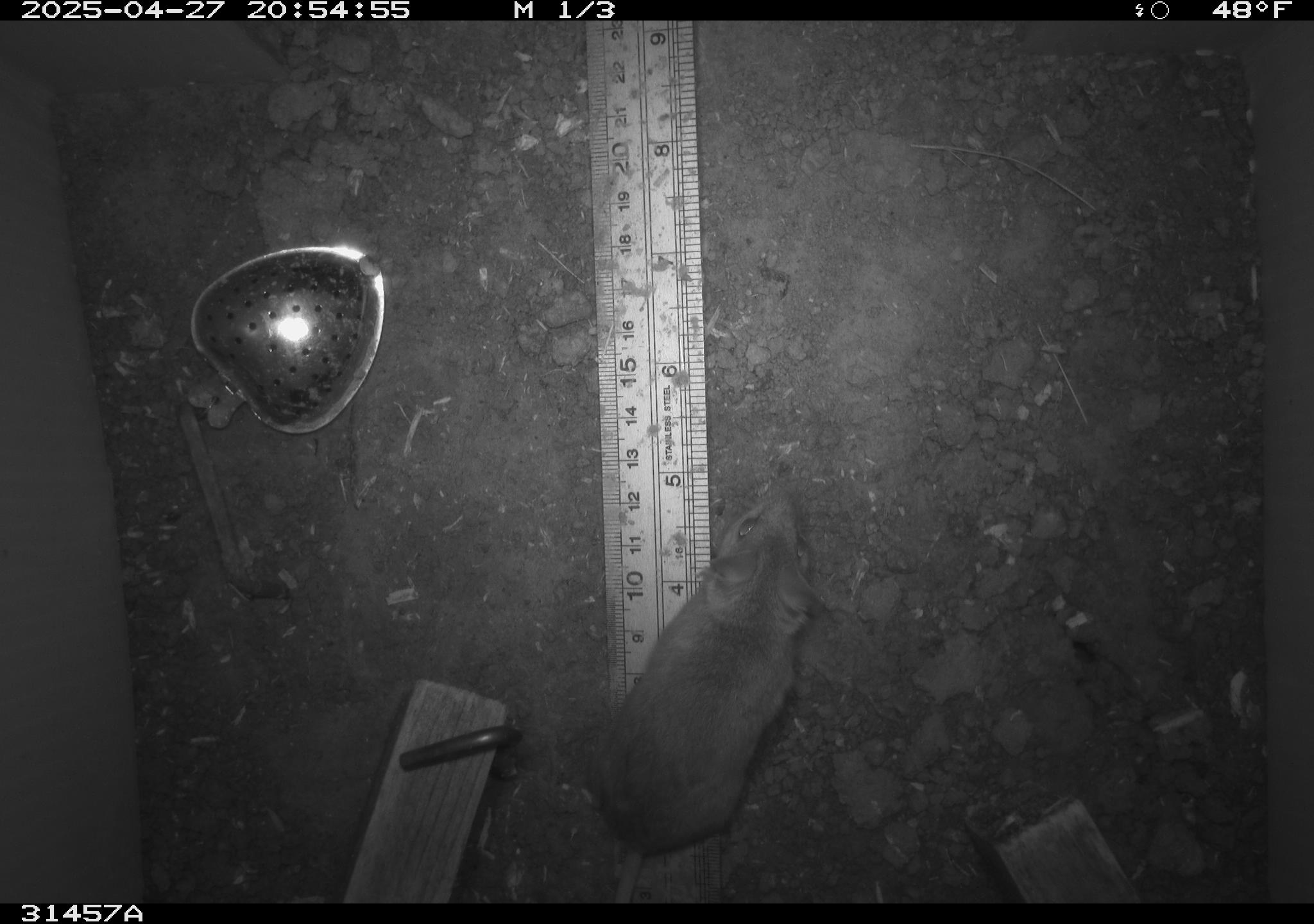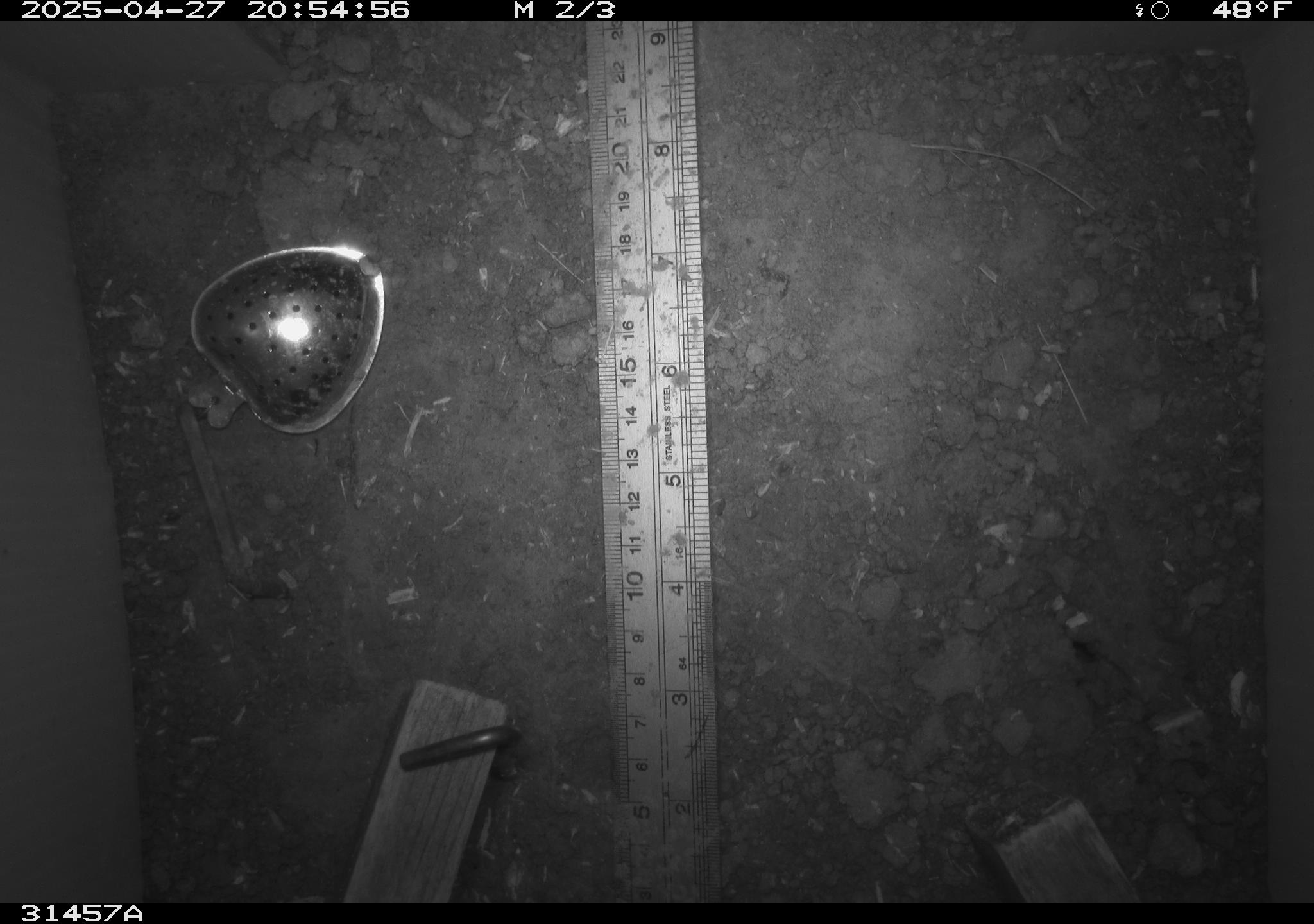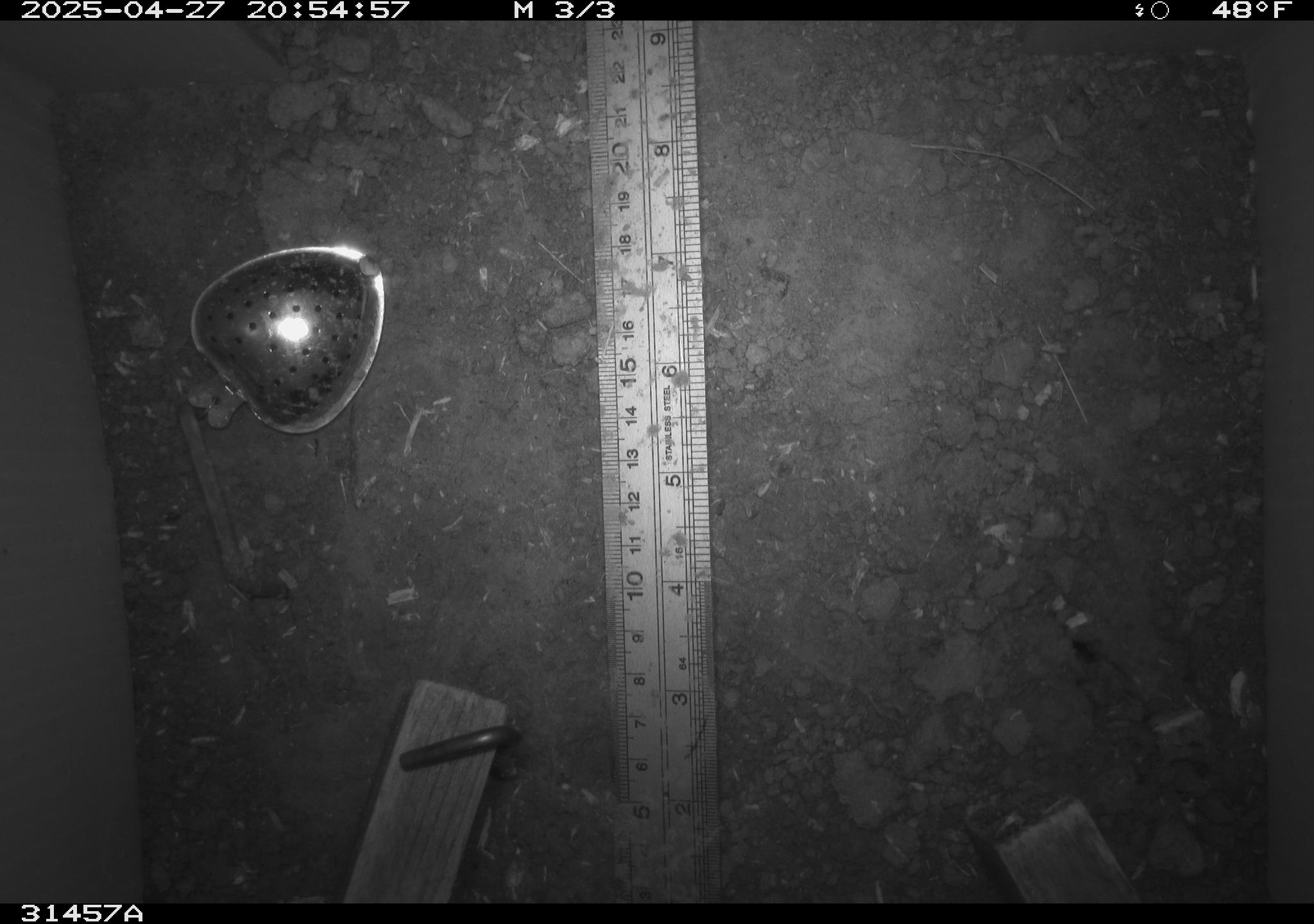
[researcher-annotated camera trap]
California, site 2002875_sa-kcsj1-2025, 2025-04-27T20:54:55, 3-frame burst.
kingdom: Animalia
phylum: Chordata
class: Mammalia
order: Rodentia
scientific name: Rodentia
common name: rodent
Rodent (Rodentia).